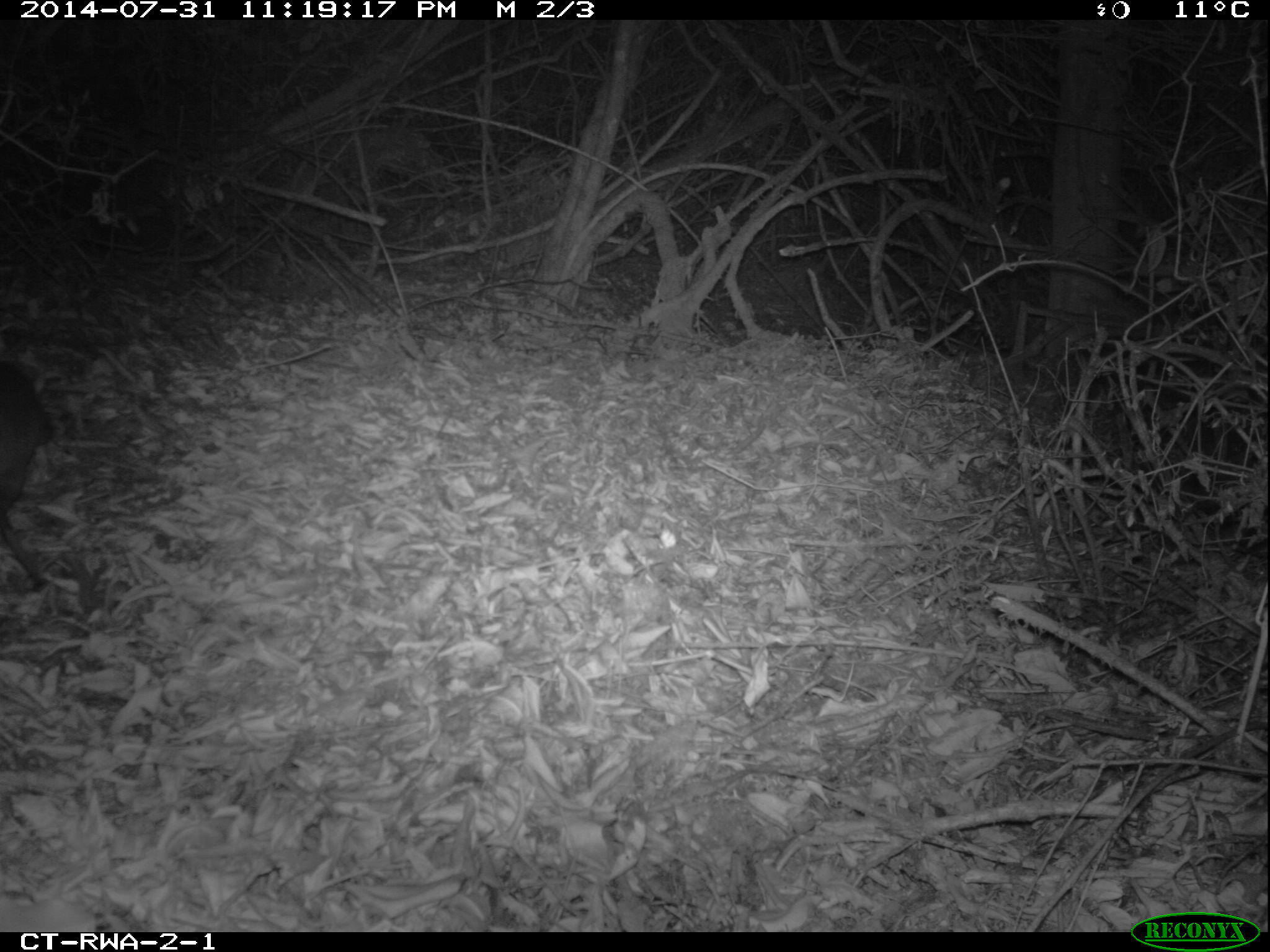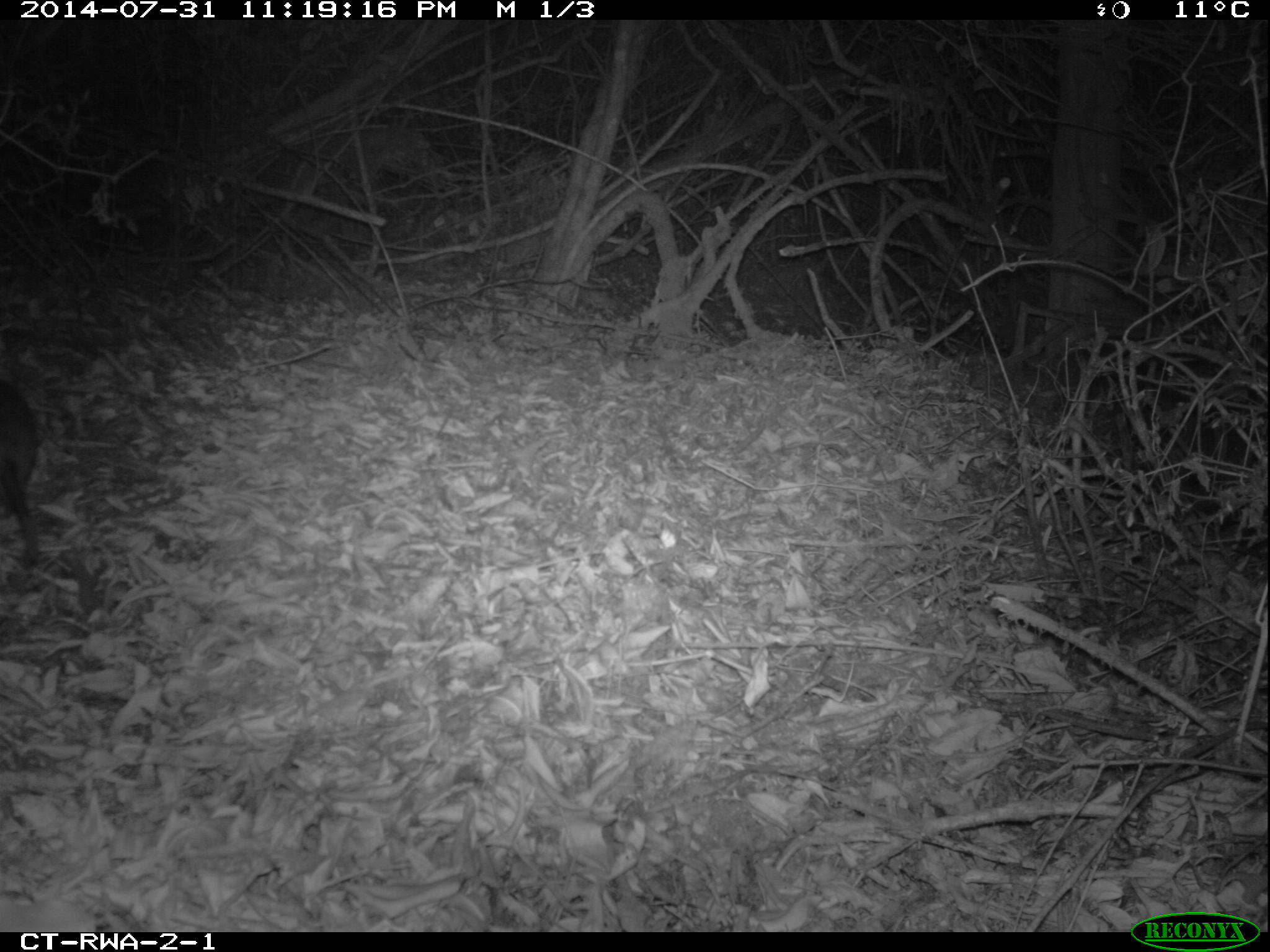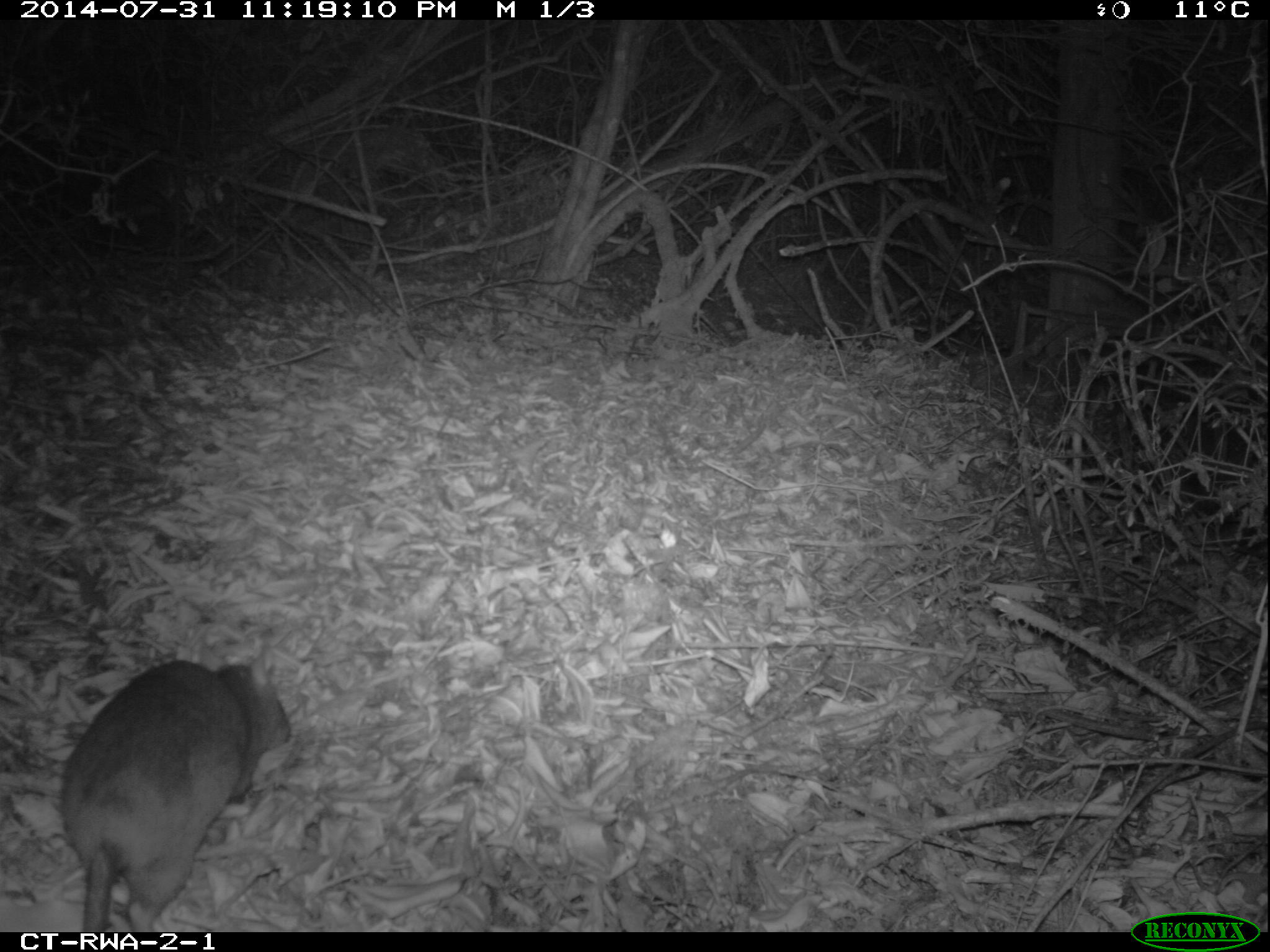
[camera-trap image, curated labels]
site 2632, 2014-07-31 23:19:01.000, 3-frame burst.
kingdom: Animalia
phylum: Chordata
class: Mammalia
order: Rodentia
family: Nesomyidae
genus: Cricetomys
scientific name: Cricetomys gambianus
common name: african giant pouched rat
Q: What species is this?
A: Cricetomys gambianus (african giant pouched rat).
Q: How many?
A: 1.